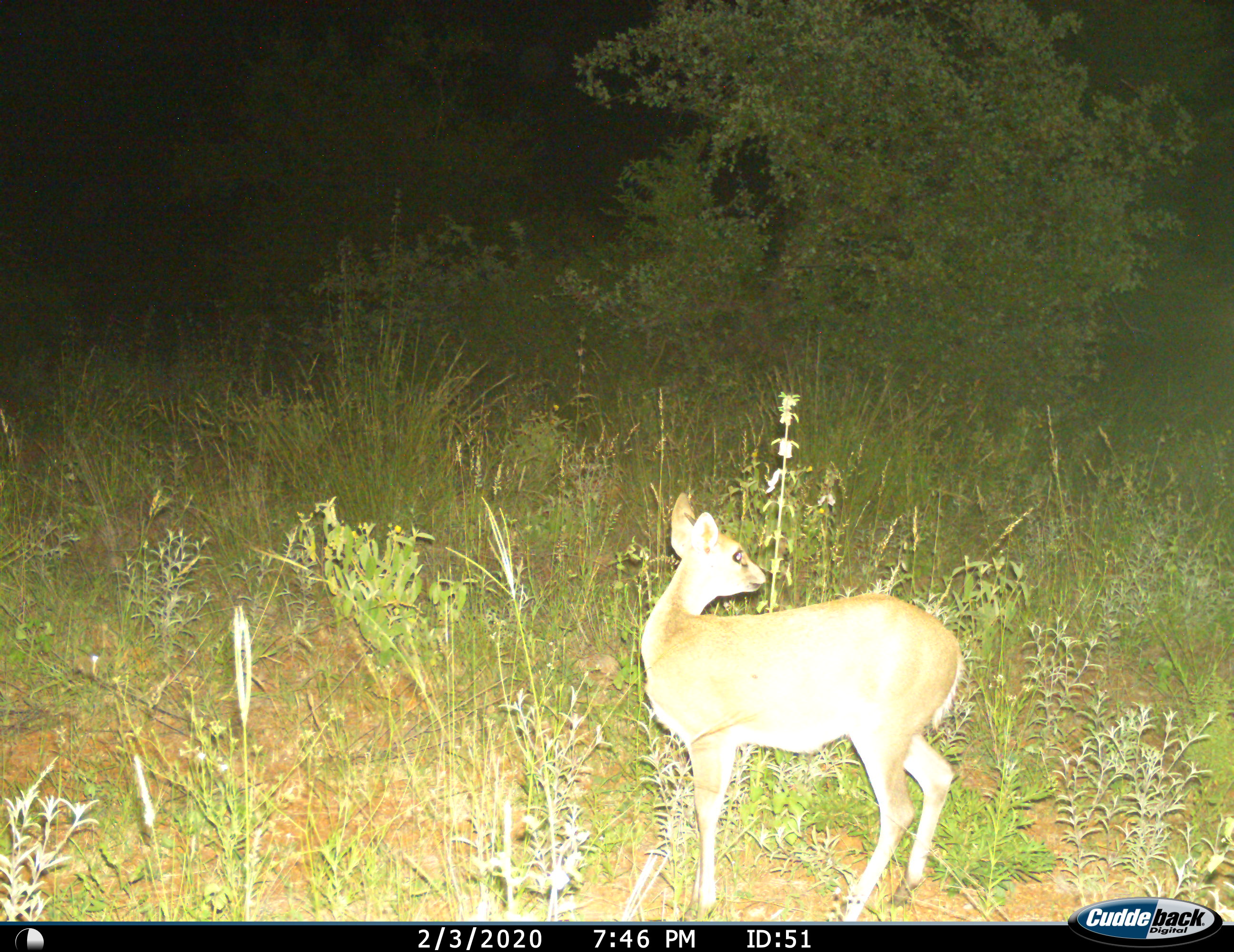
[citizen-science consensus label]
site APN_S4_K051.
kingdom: Animalia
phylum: Chordata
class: Mammalia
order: Artiodactyla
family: Bovidae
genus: Sylvicapra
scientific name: Sylvicapra grimmia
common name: common duiker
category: duikercommongrey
Duikercommongrey (common duiker) (Sylvicapra grimmia), count 1. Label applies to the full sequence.